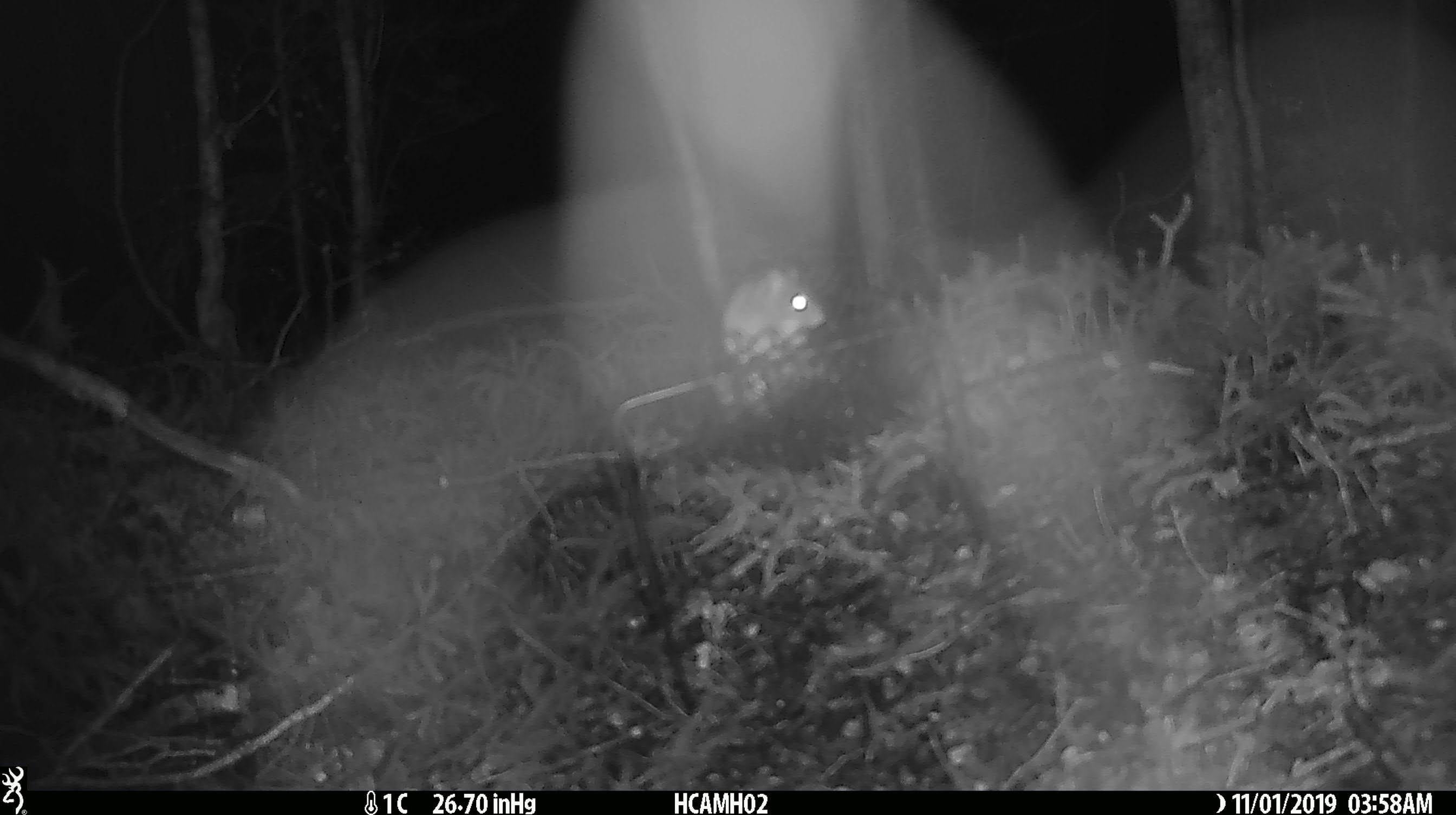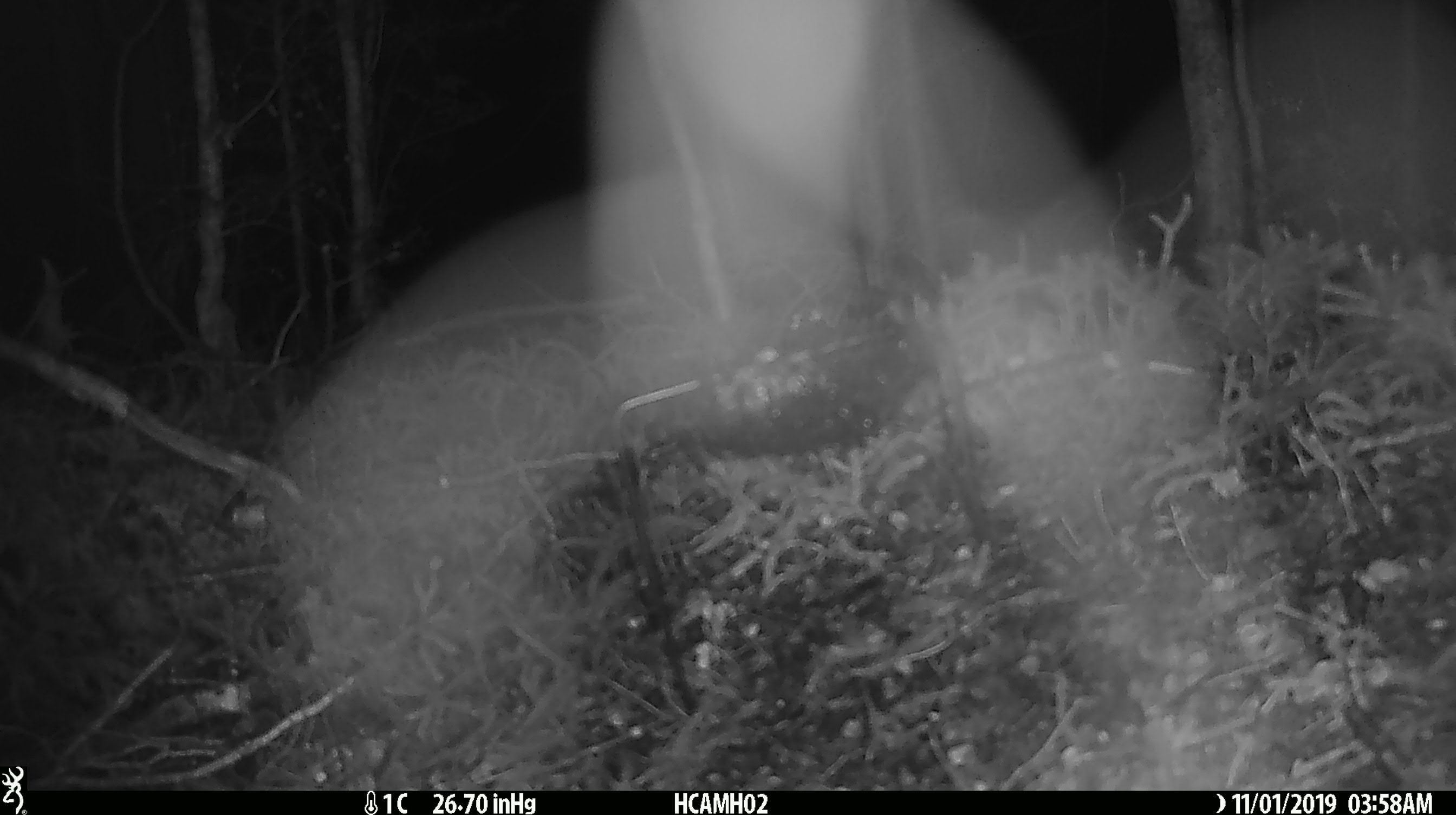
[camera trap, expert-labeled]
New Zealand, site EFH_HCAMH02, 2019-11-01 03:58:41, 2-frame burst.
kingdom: Animalia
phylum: Chordata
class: Mammalia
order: Rodentia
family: Muridae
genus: Mus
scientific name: Mus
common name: mouse